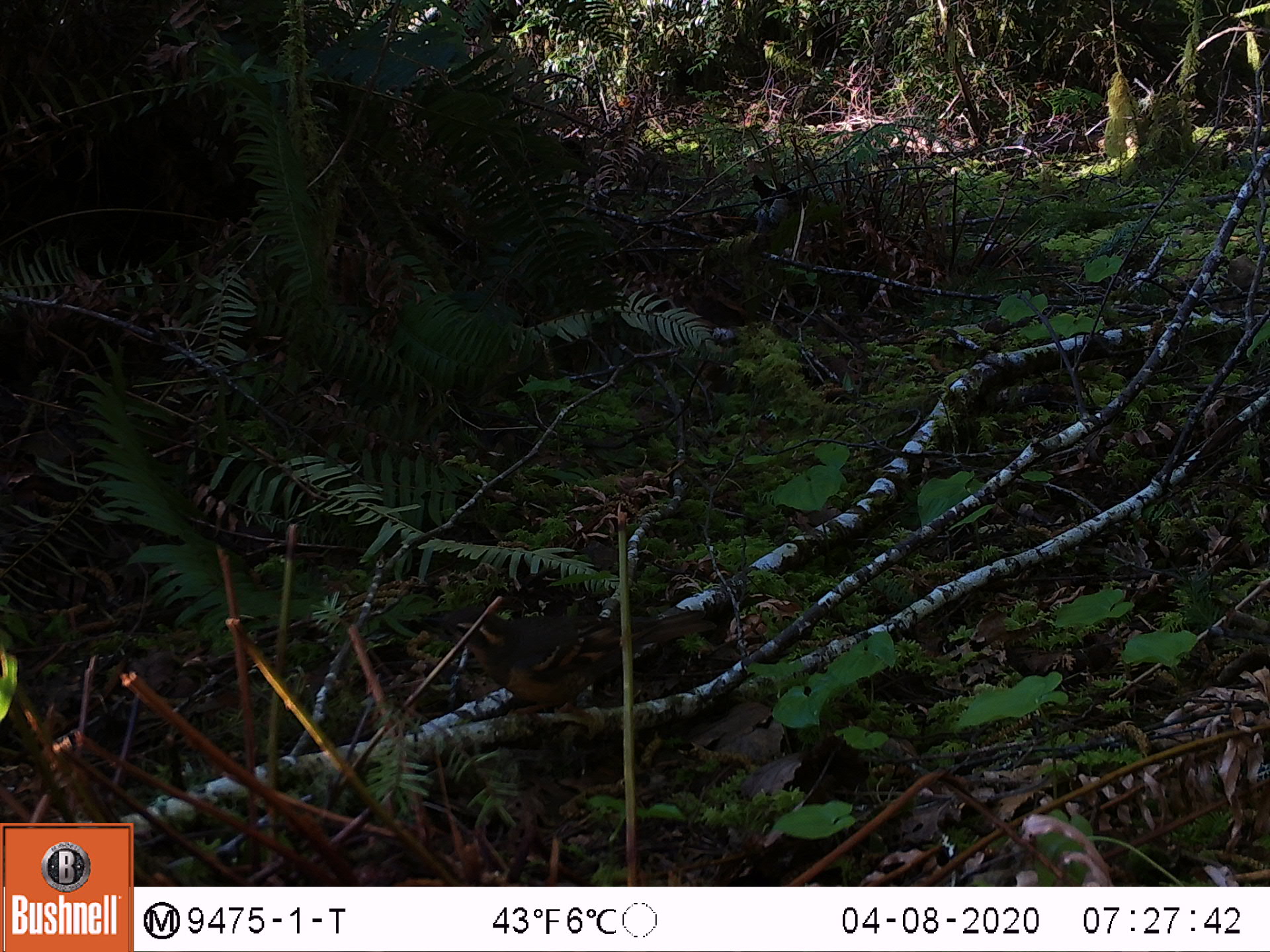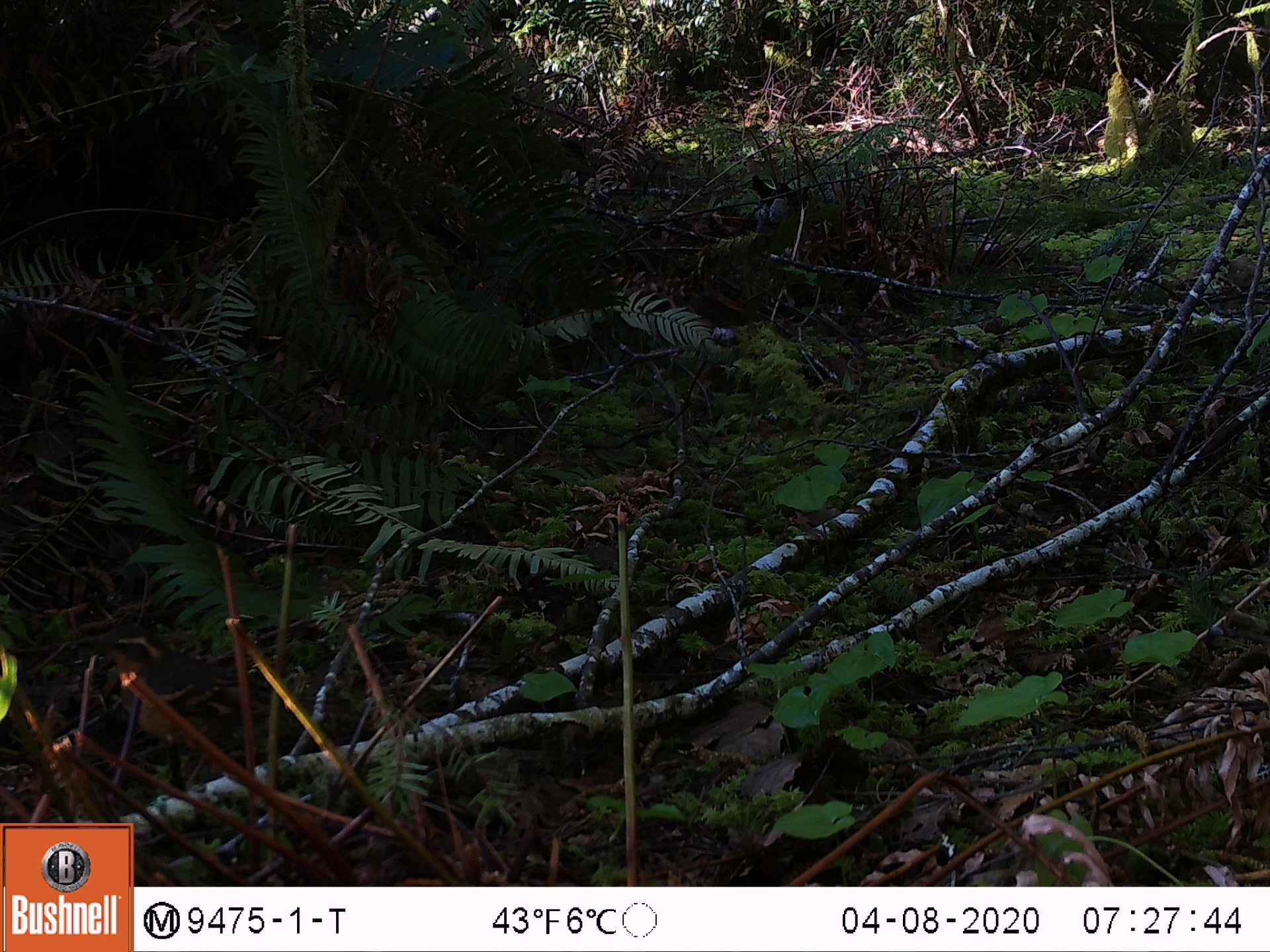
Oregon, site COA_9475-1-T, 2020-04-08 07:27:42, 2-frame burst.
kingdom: Animalia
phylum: Chordata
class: Aves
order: Passeriformes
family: Turdidae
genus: Ixoreus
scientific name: Ixoreus naevius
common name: varied thrush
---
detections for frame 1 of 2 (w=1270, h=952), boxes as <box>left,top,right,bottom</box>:
varied thrush: <box>442,610,613,720</box>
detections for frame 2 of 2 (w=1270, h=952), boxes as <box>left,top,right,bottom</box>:
varied thrush: <box>105,631,242,751</box>